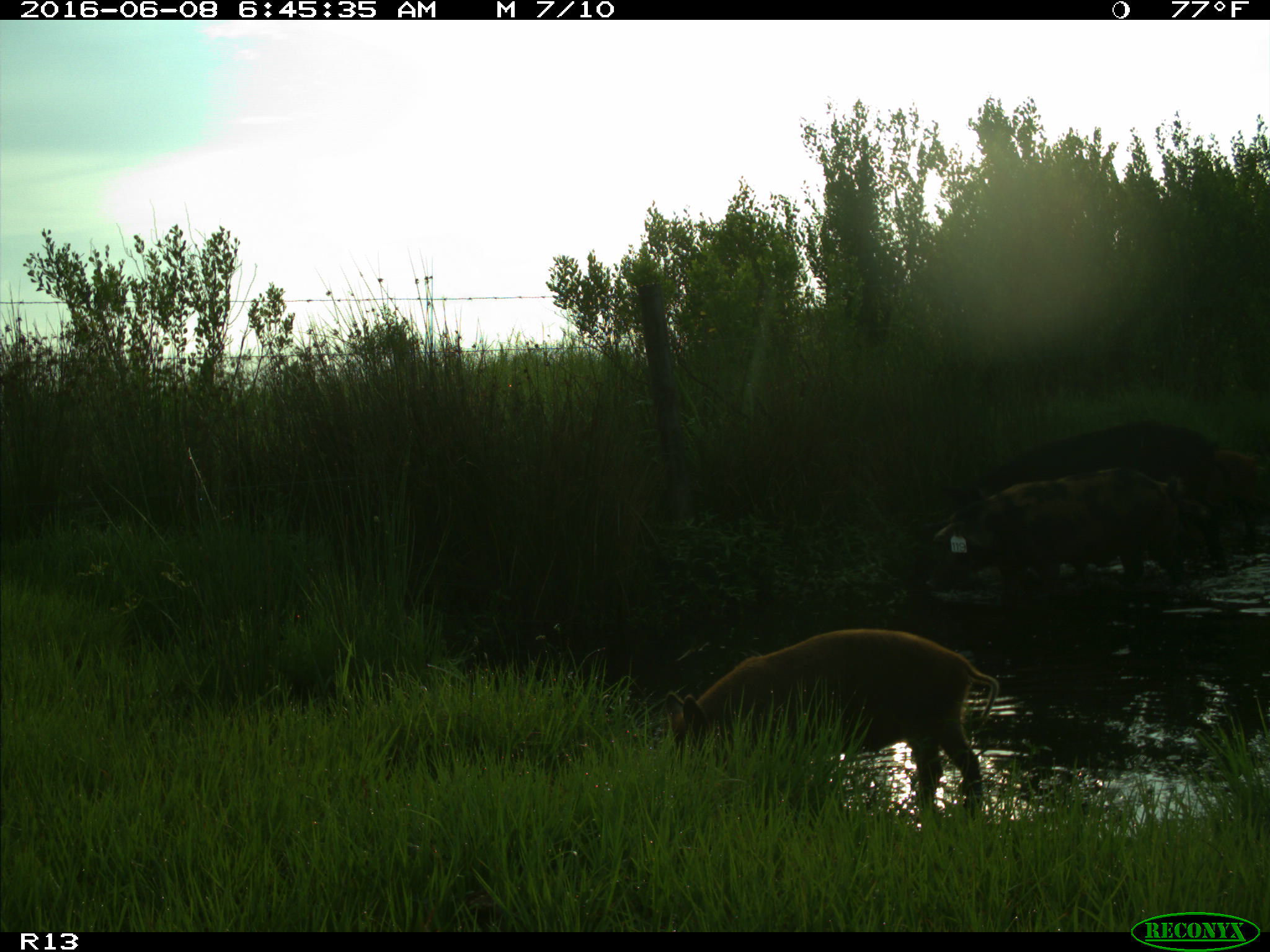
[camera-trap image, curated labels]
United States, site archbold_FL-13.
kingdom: Animalia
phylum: Chordata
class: Mammalia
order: Artiodactyla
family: Suidae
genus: Sus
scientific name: Sus scrofa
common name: wild boar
Sus scrofa (wild boar).